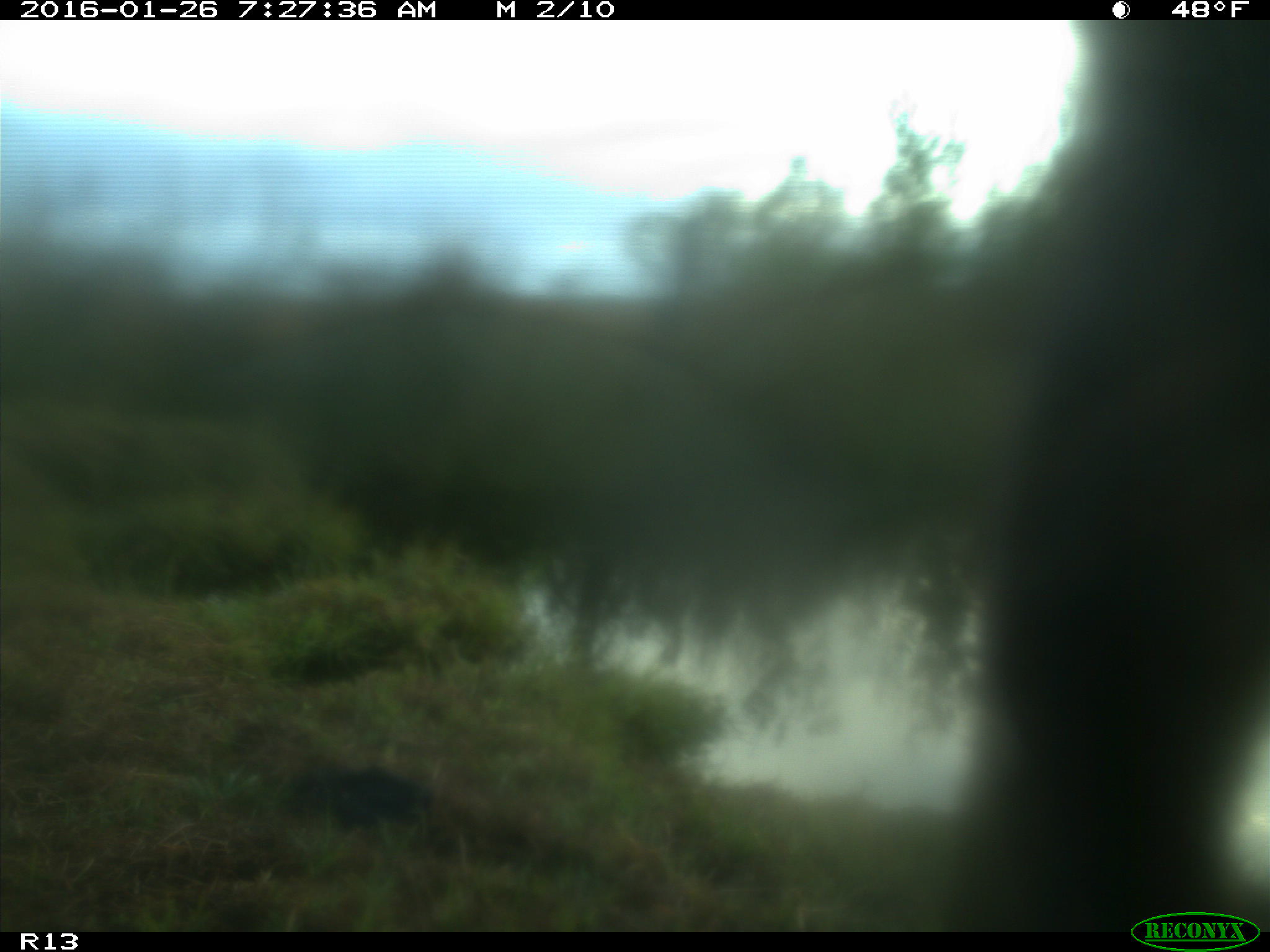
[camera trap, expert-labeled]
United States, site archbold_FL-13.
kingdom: Animalia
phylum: Chordata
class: Mammalia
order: Artiodactyla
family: Bovidae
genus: Bos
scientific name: Bos taurus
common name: domestic cow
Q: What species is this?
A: Bos taurus (domestic cow).